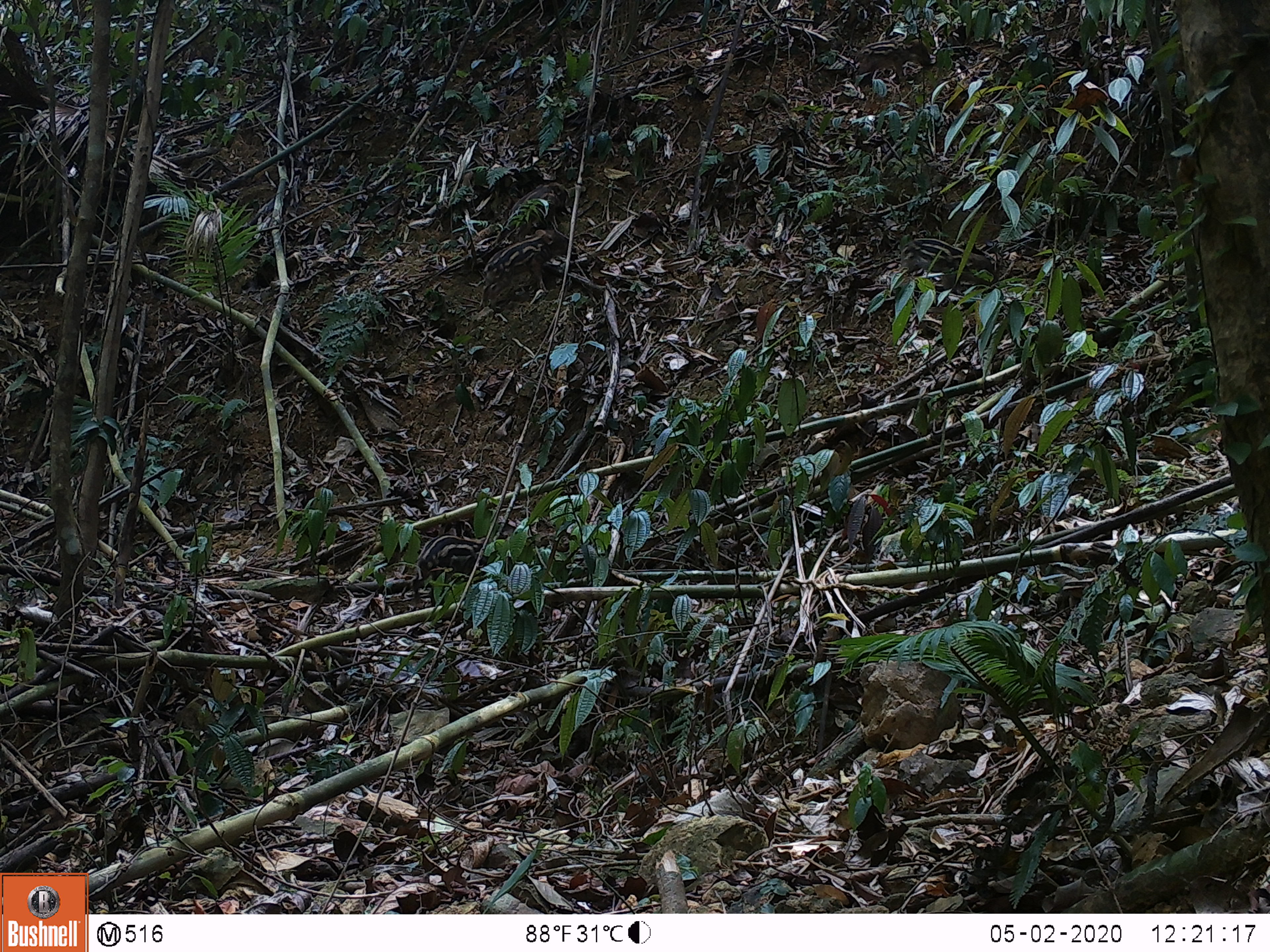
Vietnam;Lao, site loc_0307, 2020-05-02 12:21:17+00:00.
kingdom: Animalia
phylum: Chordata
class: Mammalia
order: Artiodactyla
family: Suidae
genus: Sus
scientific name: Sus scrofa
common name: eurasian wild pig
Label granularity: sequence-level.